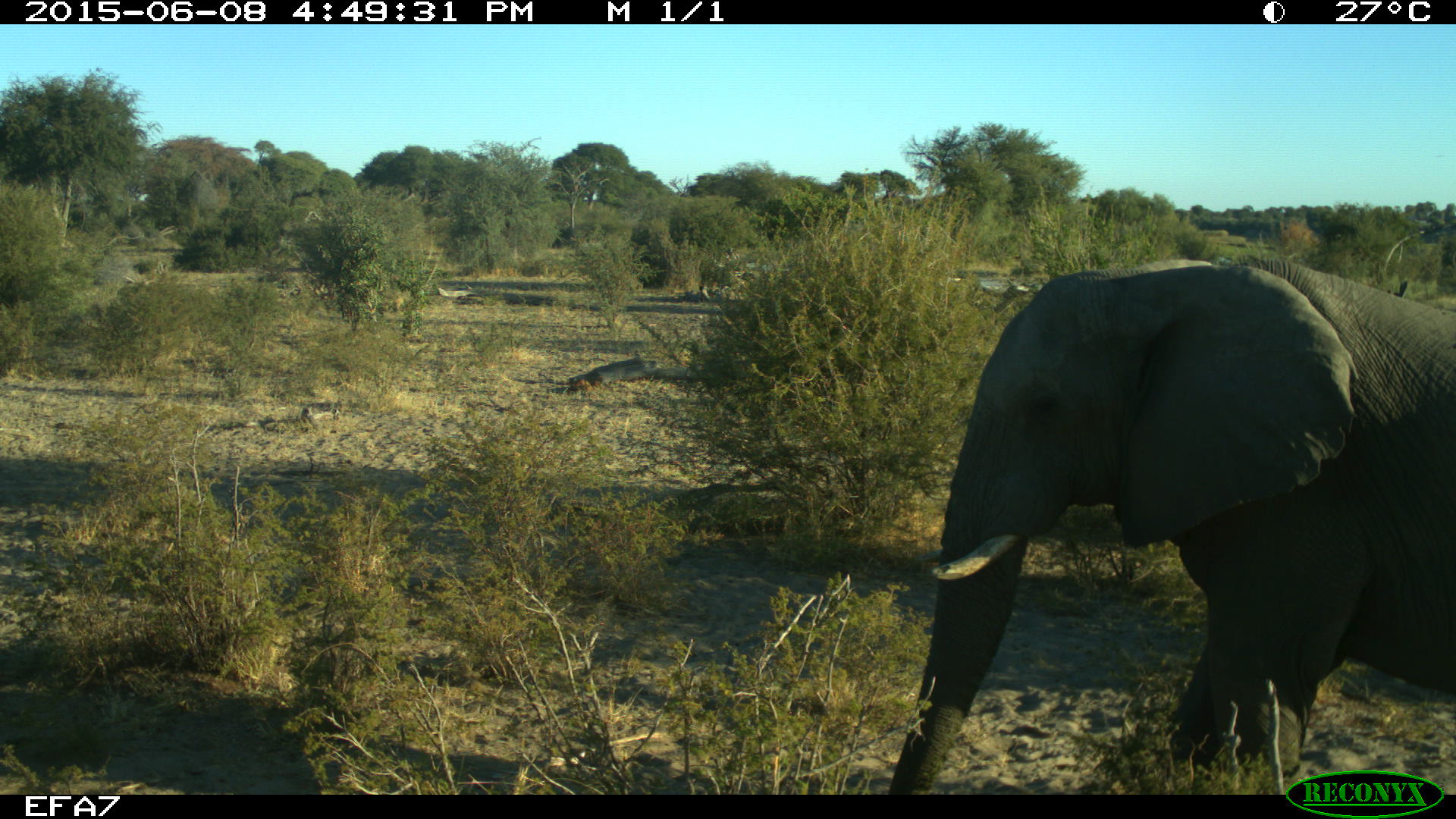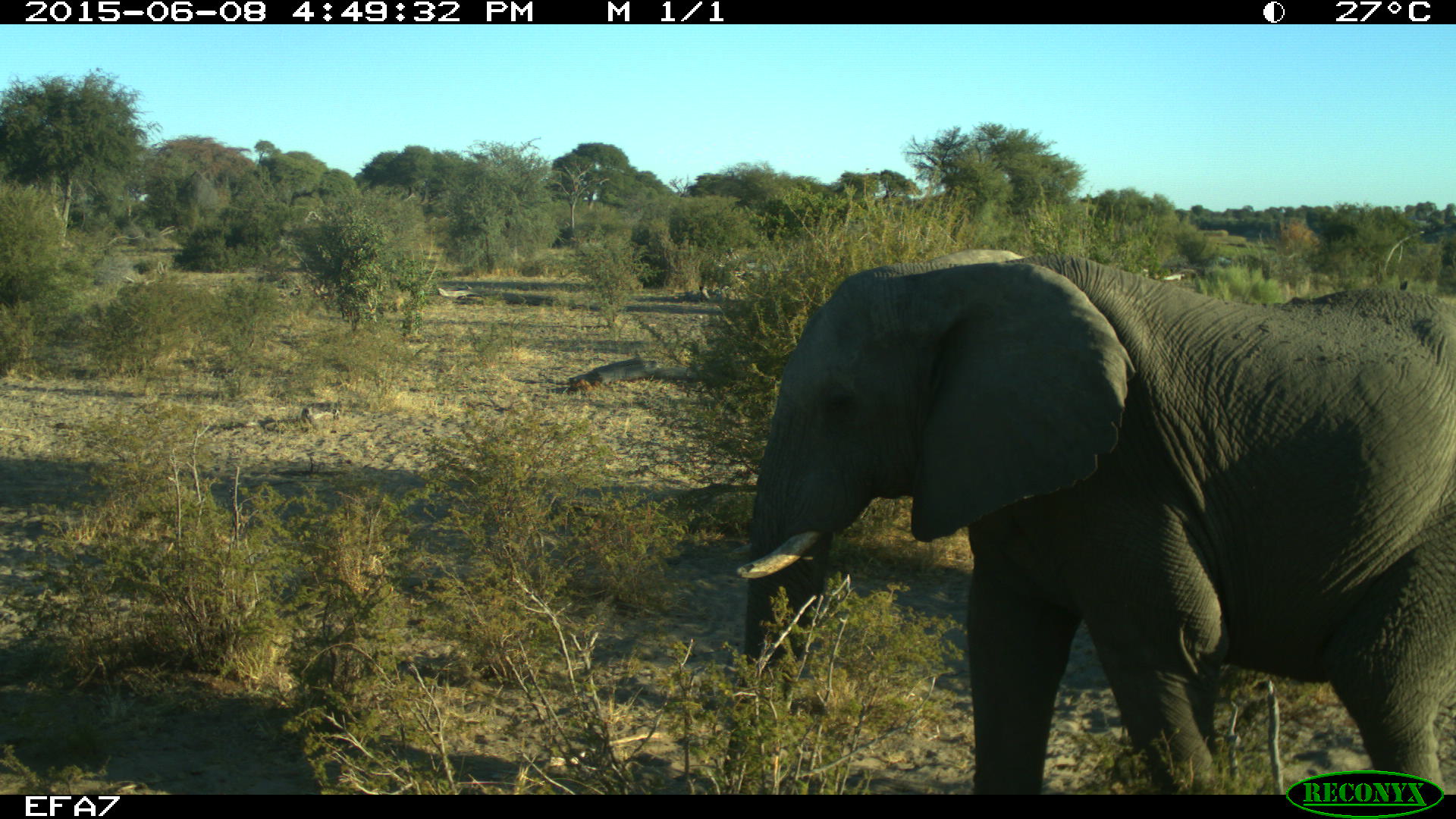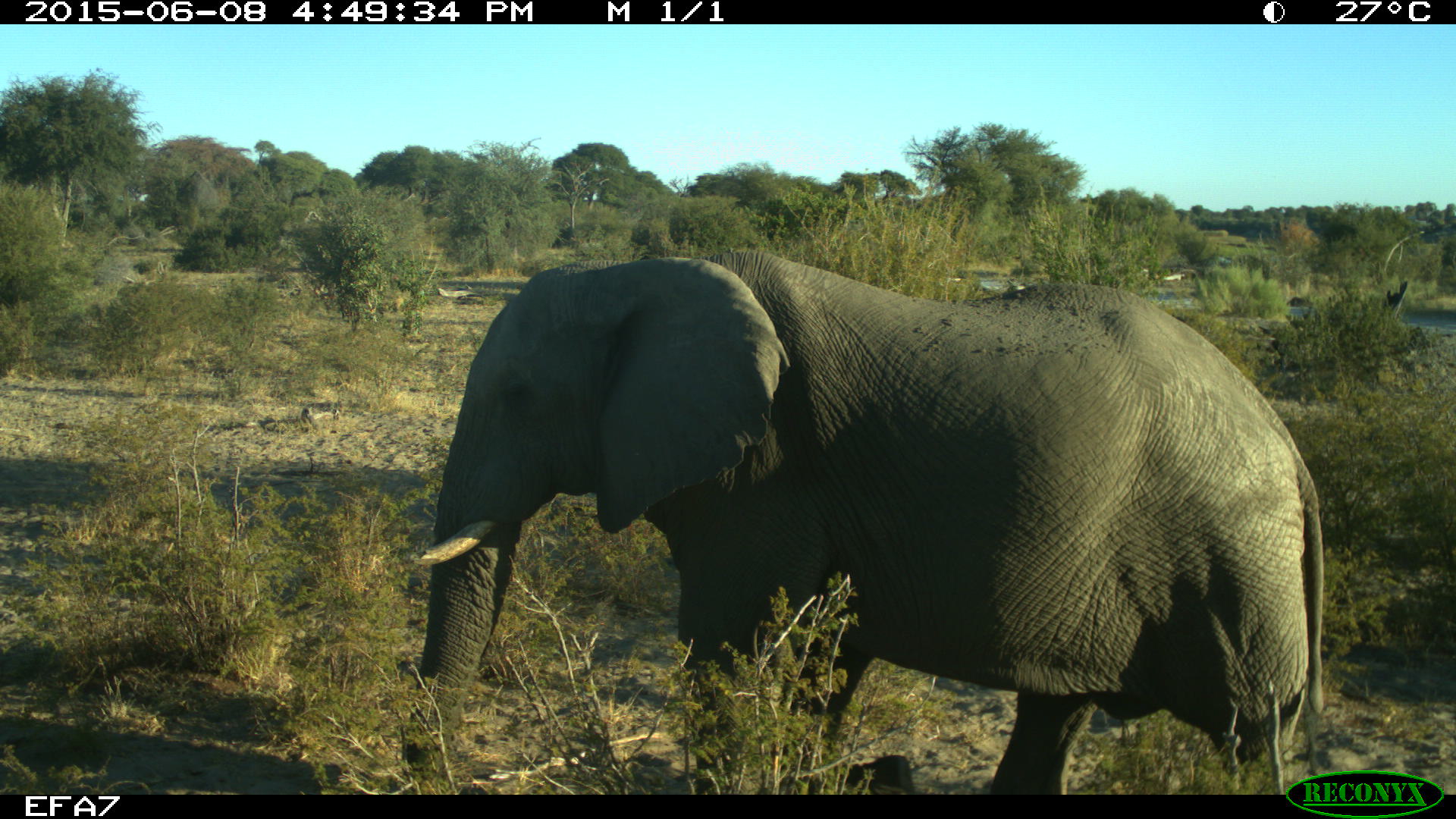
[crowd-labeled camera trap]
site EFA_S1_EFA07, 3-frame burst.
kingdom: Animalia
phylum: Chordata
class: Mammalia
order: Proboscidea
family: Elephantidae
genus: Loxodonta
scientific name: Loxodonta africana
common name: african bush elephant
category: elephant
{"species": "elephant (african bush elephant) (Loxodonta africana)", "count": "1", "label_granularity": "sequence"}